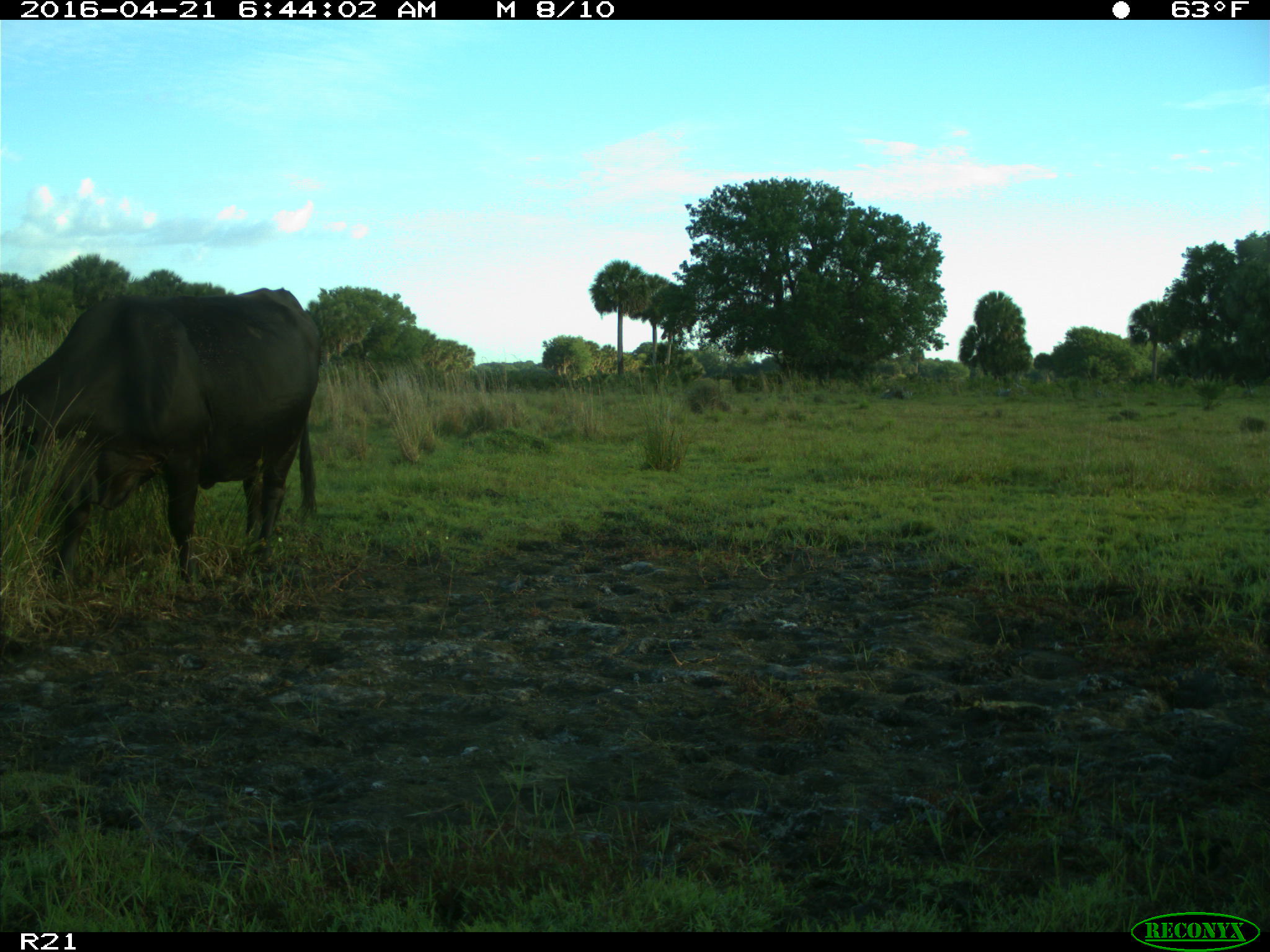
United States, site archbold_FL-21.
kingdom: Animalia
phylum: Chordata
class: Mammalia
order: Artiodactyla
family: Bovidae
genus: Bos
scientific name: Bos taurus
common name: domestic cow